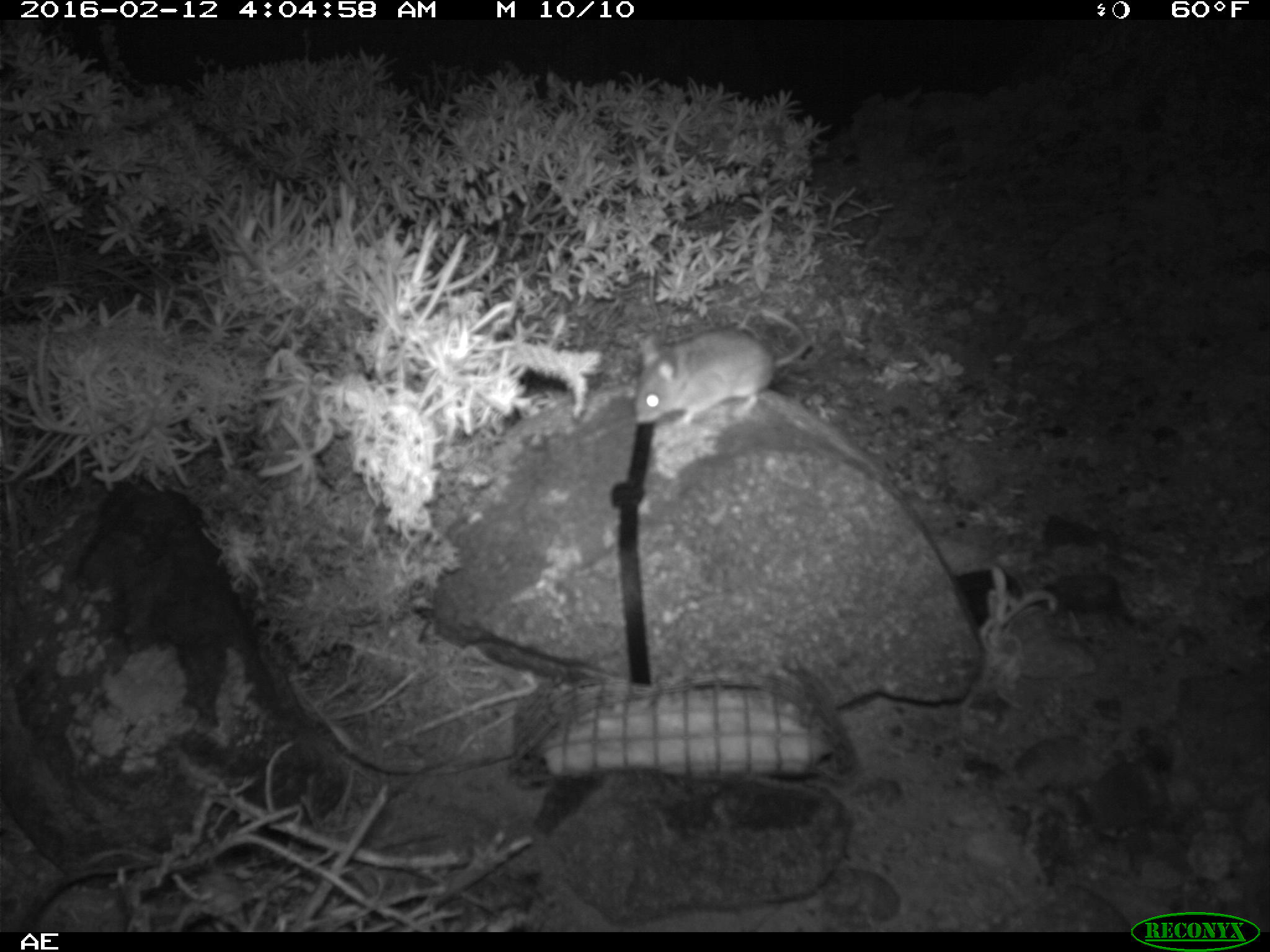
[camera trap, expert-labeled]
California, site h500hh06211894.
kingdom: Animalia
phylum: Chordata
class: Mammalia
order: Rodentia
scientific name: Rodentia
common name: rodent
Rodent (Rodentia).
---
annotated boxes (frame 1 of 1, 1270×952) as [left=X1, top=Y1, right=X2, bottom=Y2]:
rodent: [left=633, top=308, right=810, bottom=430]